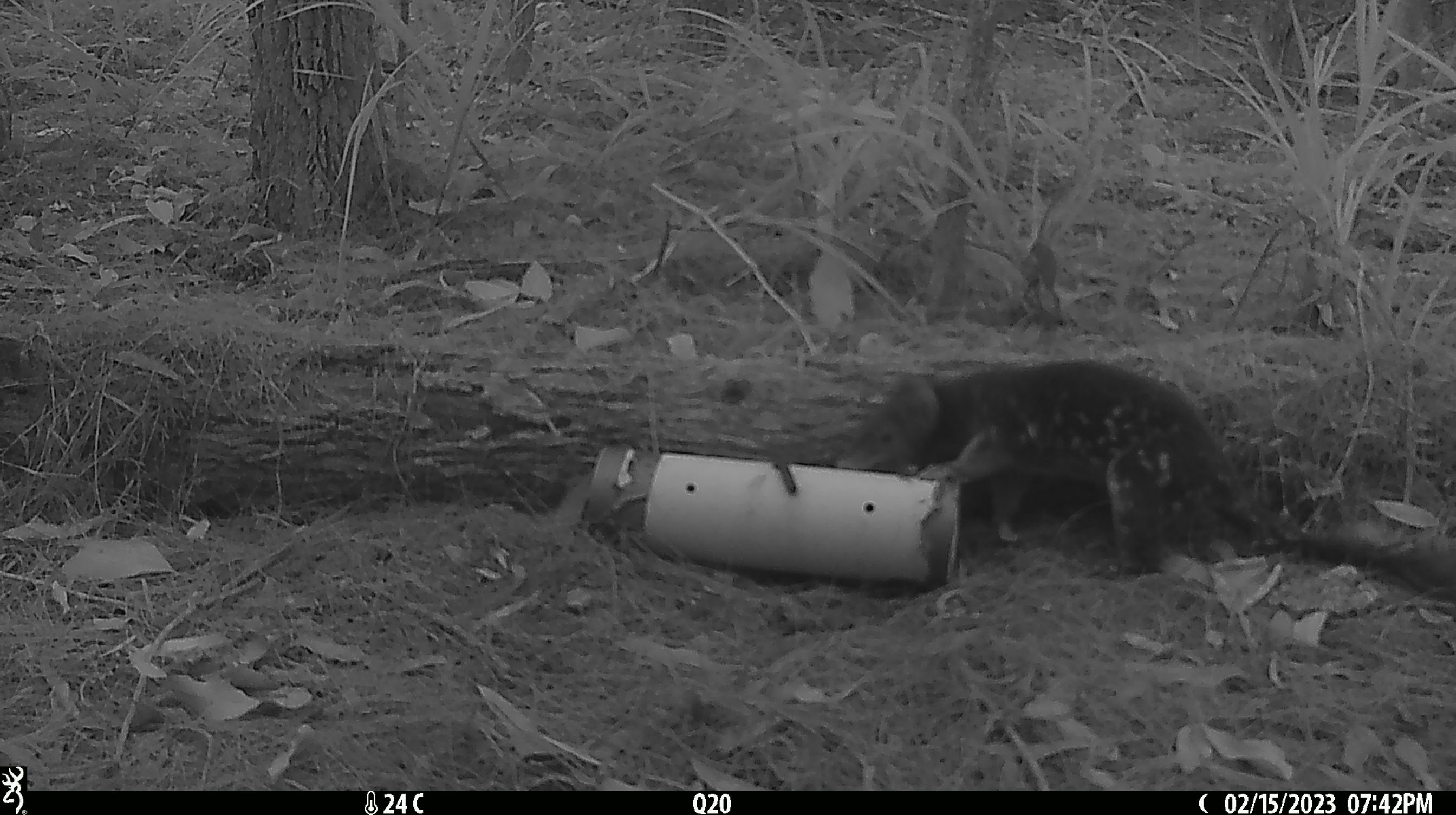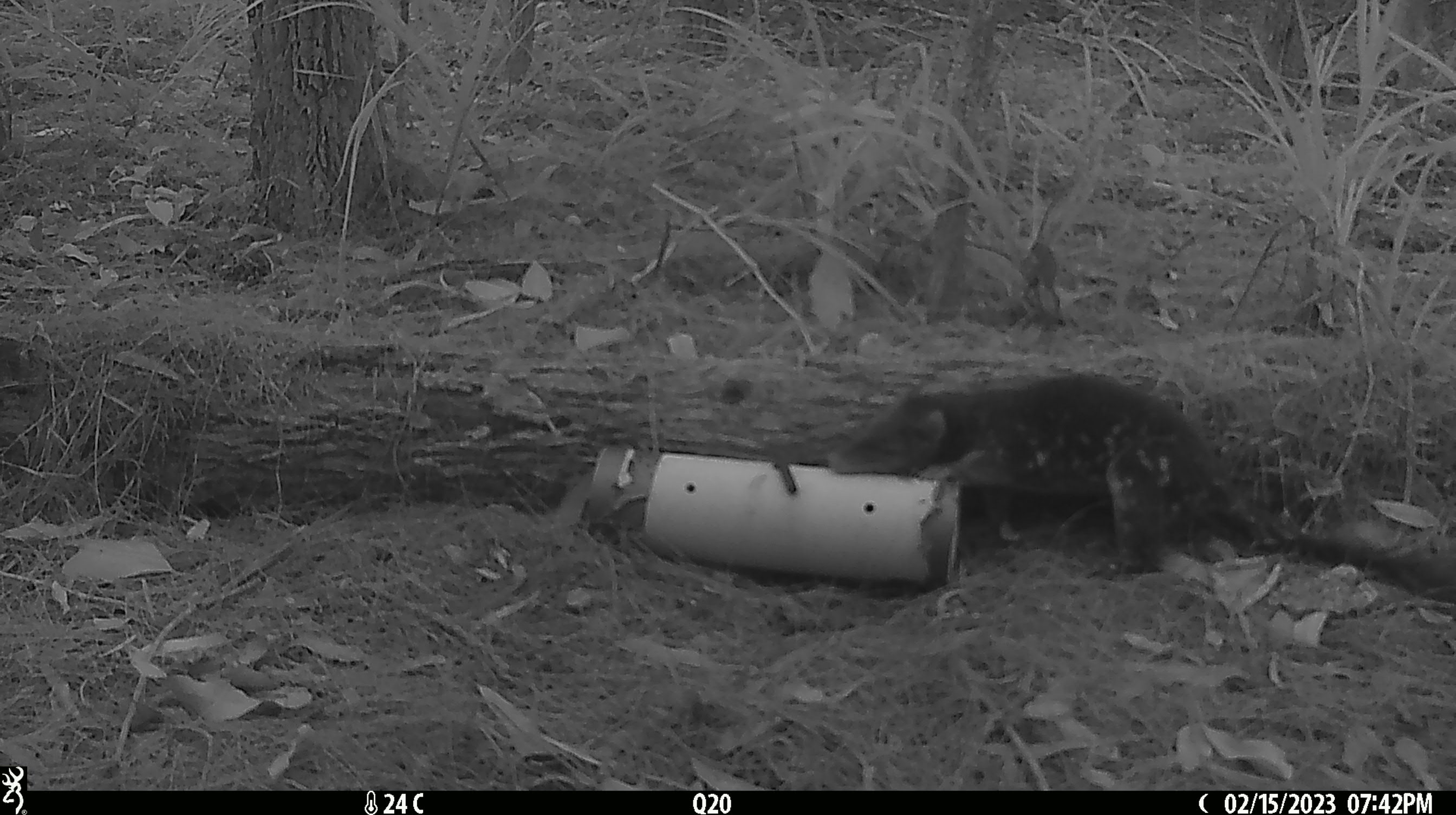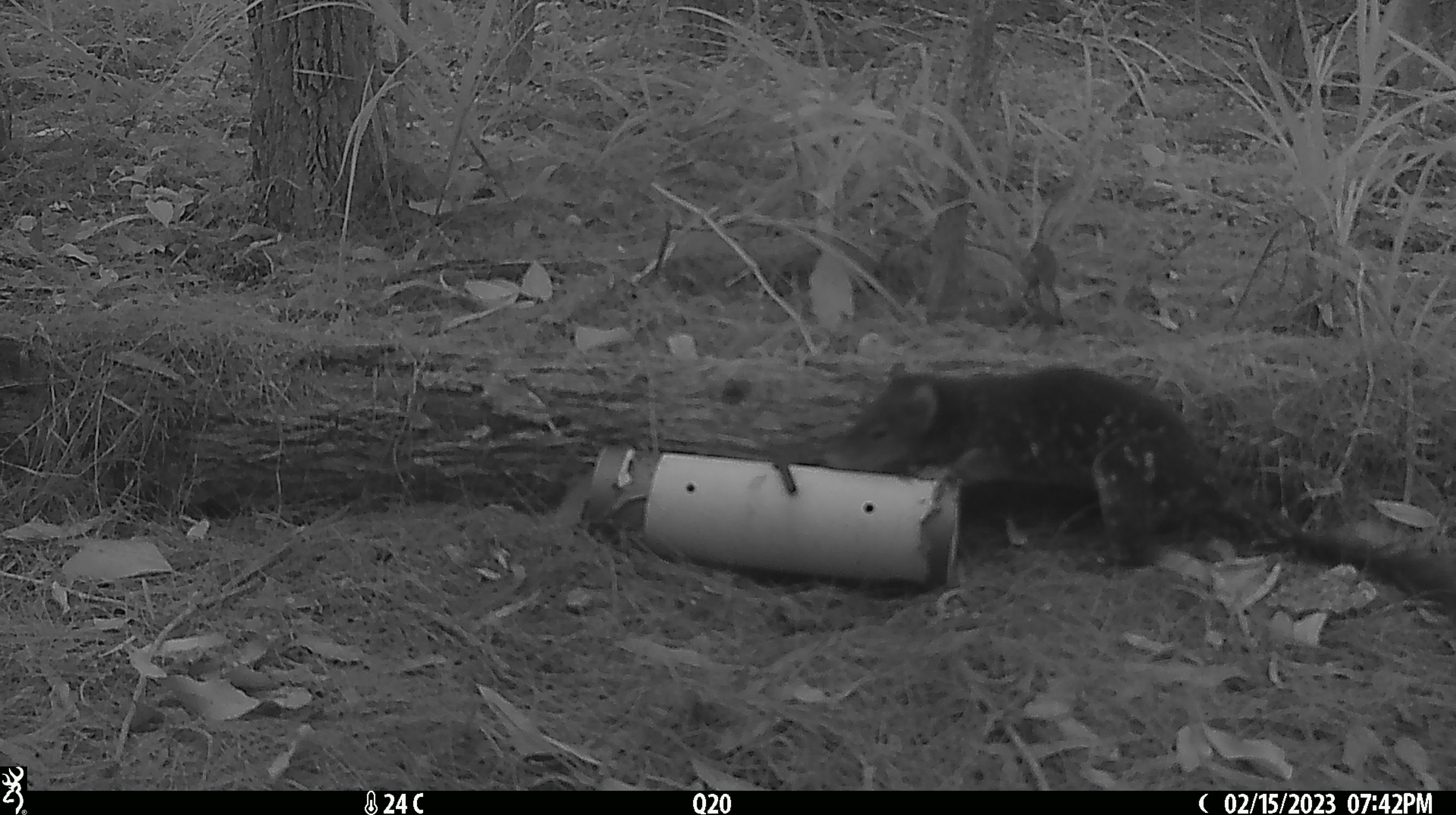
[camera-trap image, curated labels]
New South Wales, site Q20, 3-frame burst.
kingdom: Animalia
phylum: Chordata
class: Mammalia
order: Dasyuromorphia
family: Dasyuridae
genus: Dasyurus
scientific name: Dasyurus maculatus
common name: spotted-tailed quoll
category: quoll